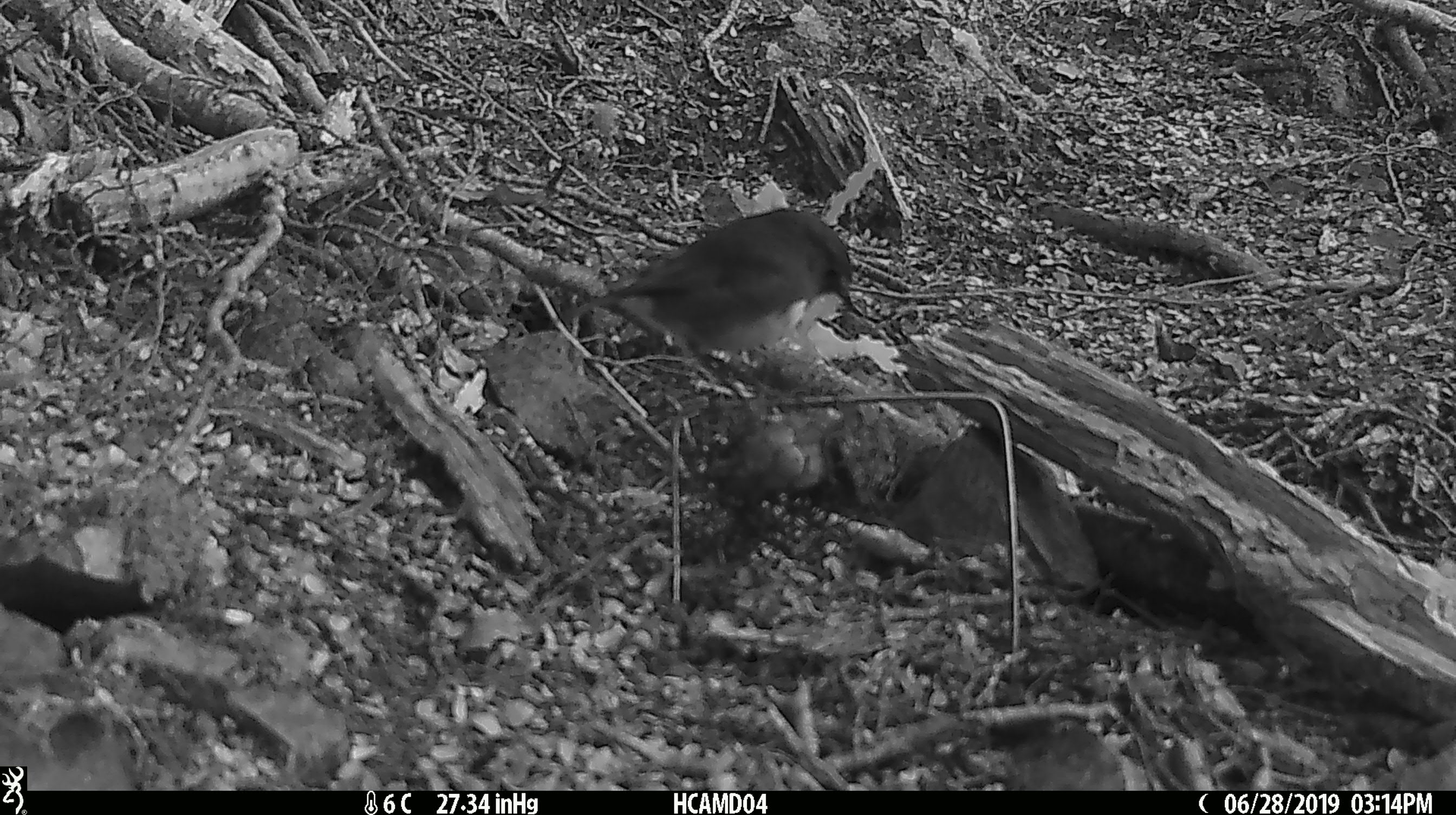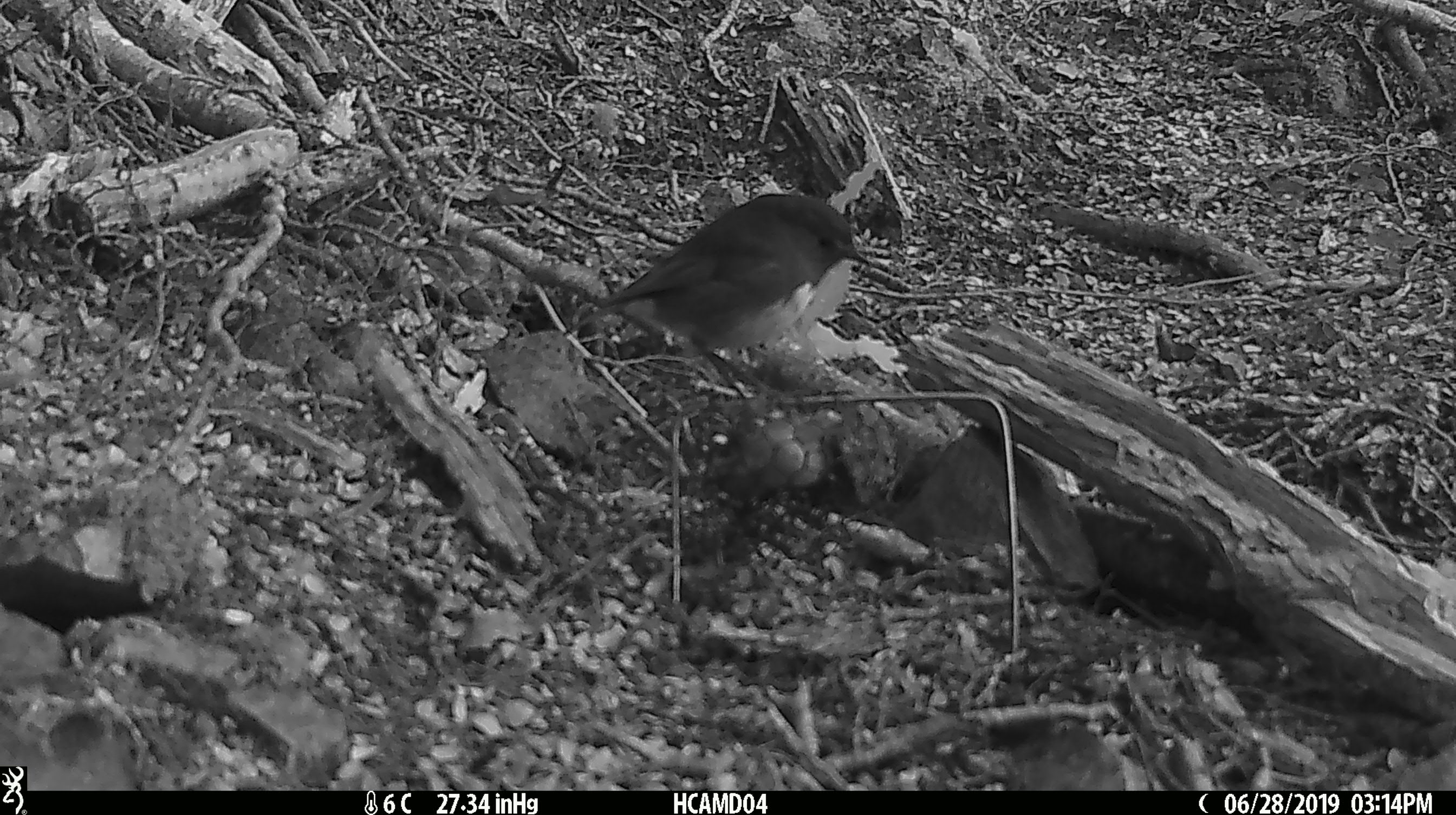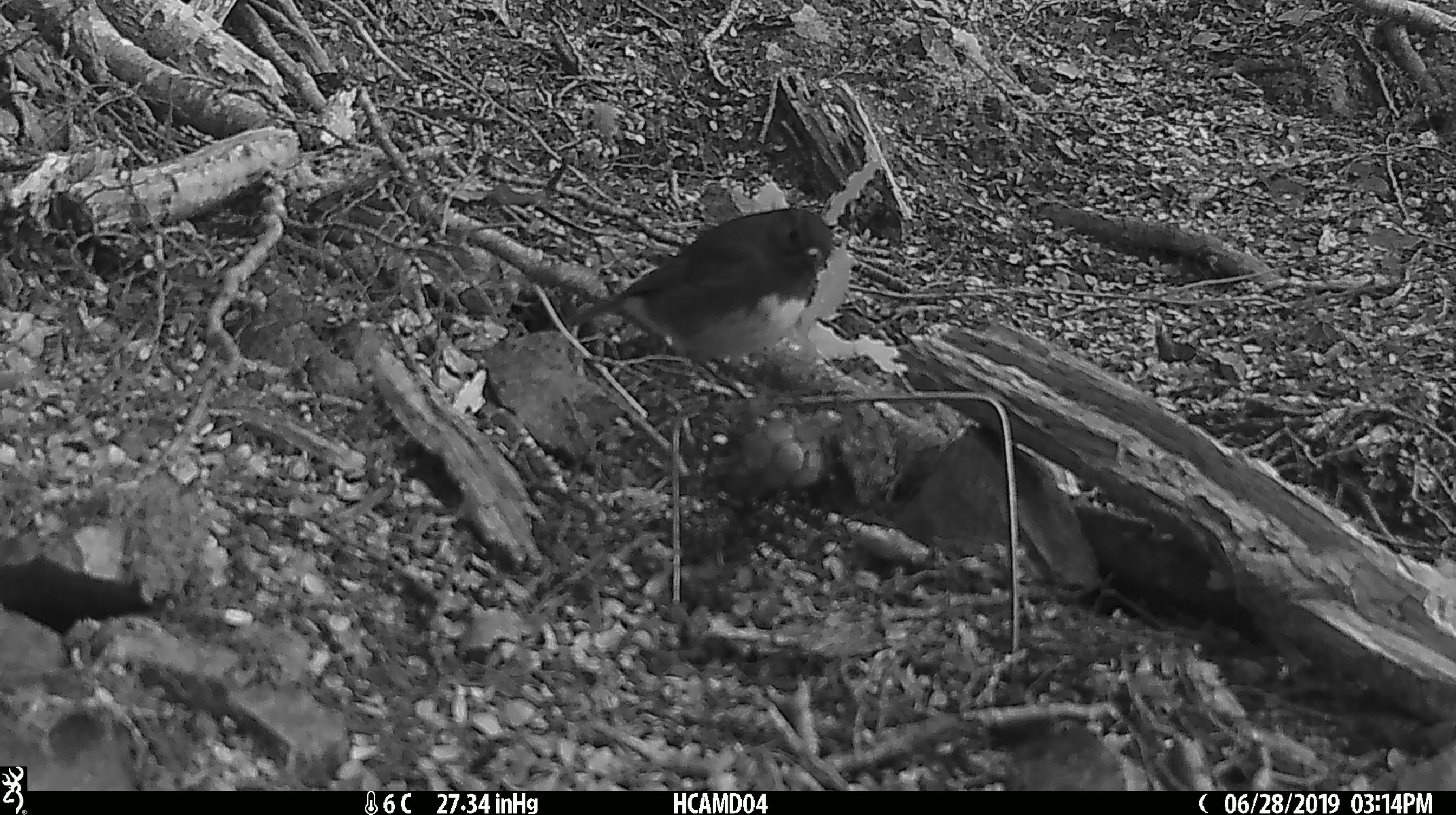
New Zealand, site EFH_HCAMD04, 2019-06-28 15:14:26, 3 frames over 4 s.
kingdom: Animalia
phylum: Chordata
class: Aves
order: Passeriformes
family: Petroicidae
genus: Petroica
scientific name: Petroica australis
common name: new zealand robin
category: robin